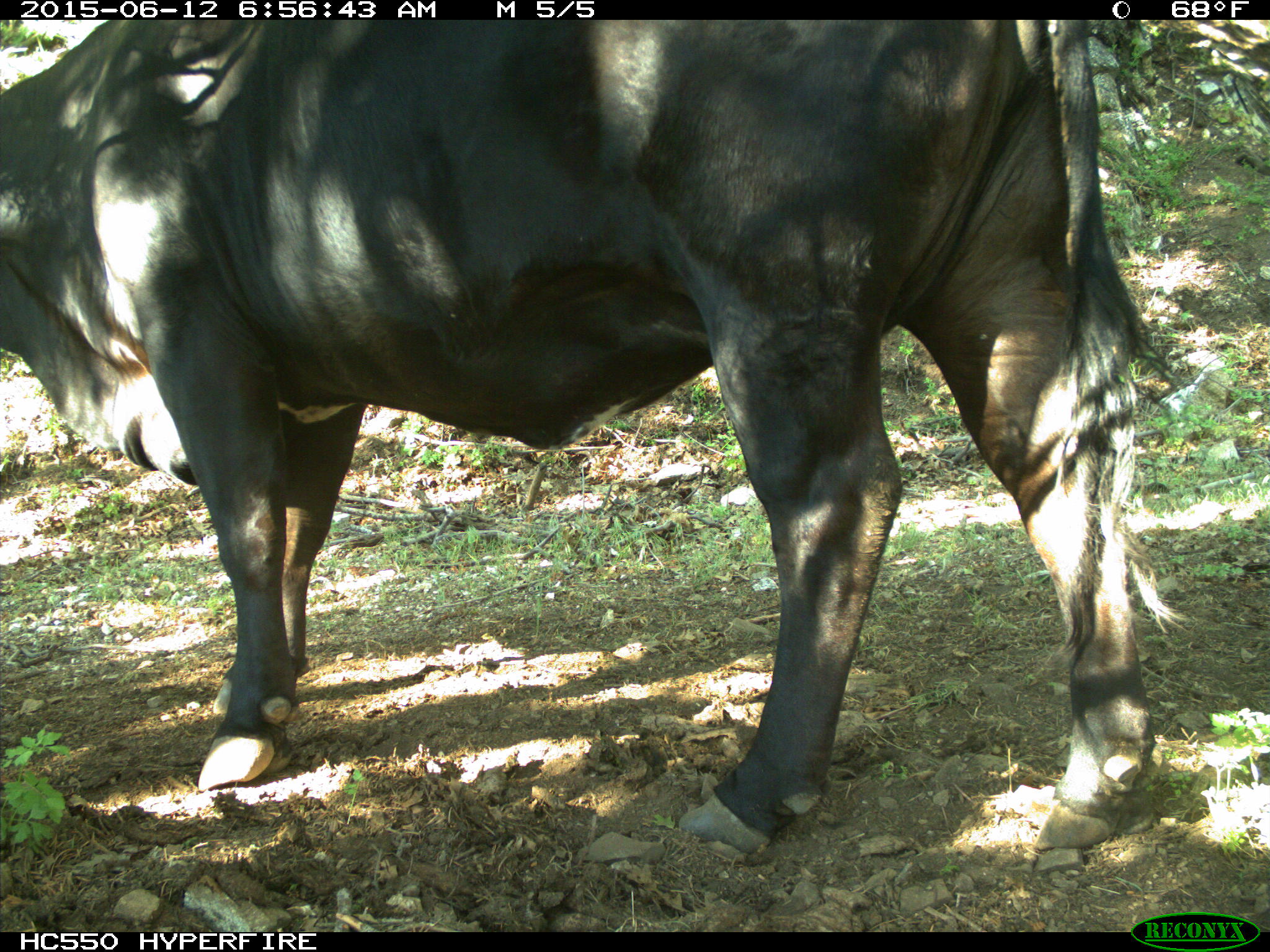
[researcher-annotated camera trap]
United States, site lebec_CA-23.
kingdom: Animalia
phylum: Chordata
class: Mammalia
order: Artiodactyla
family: Bovidae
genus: Bos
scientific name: Bos taurus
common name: domestic cow